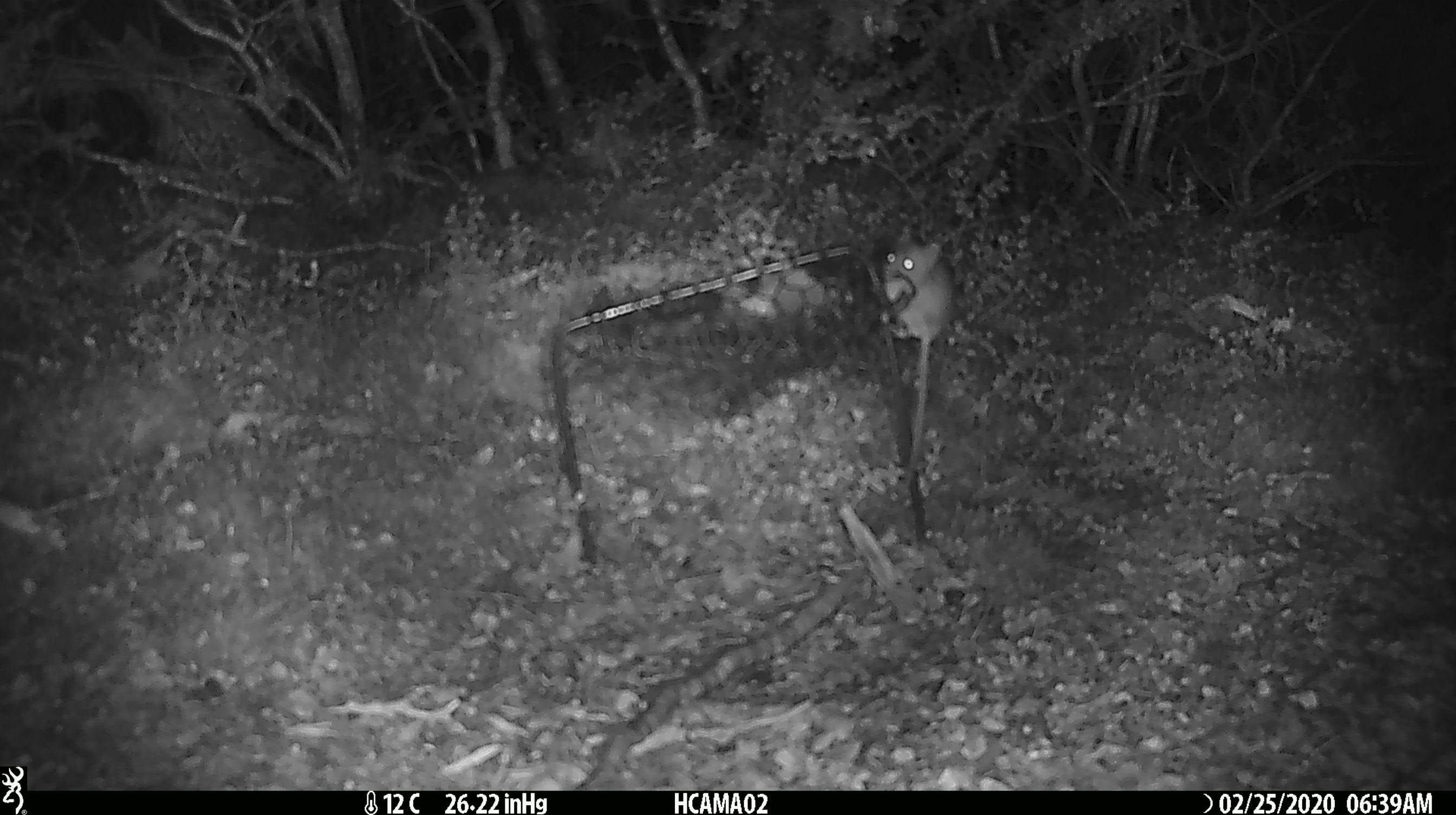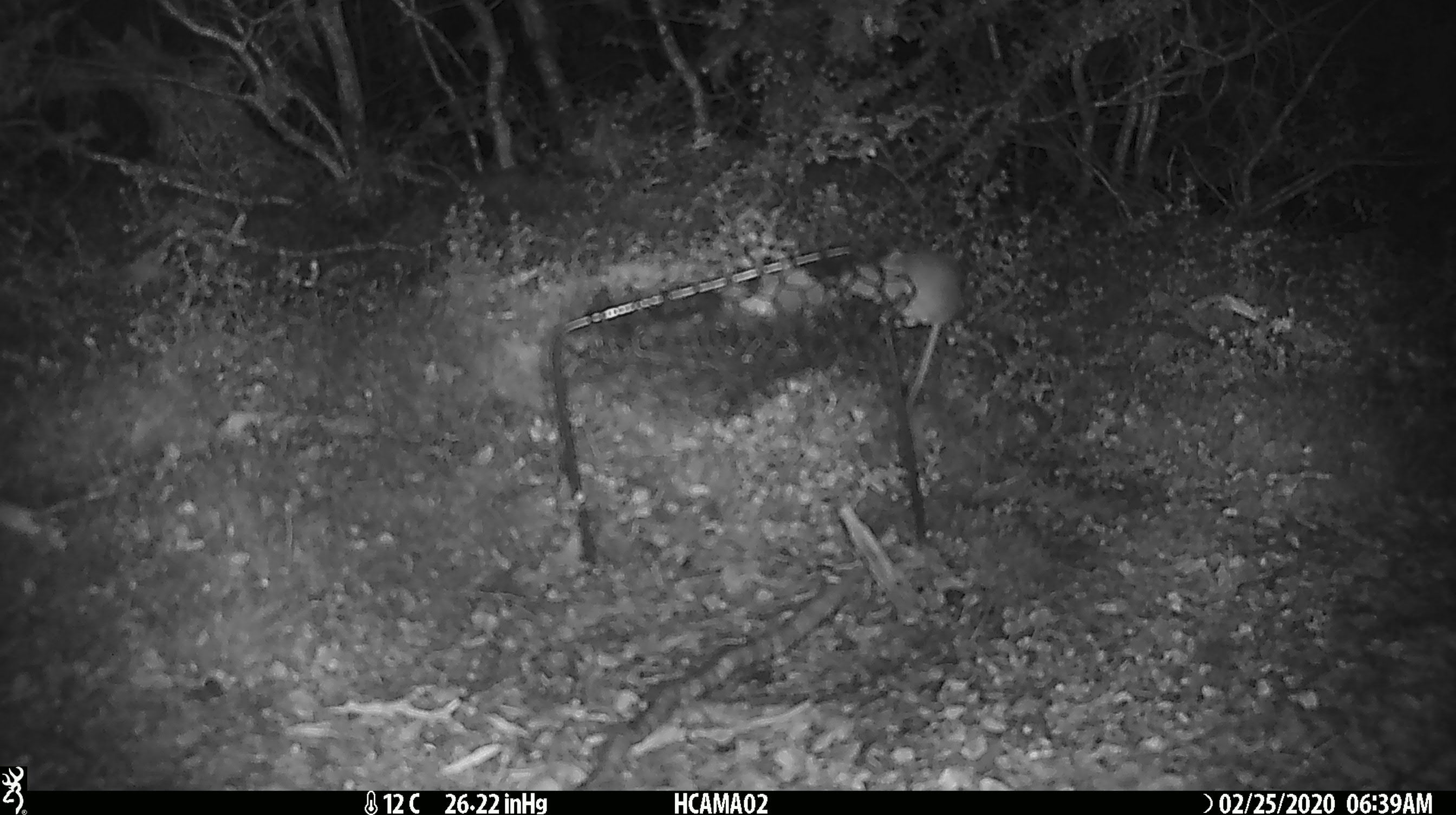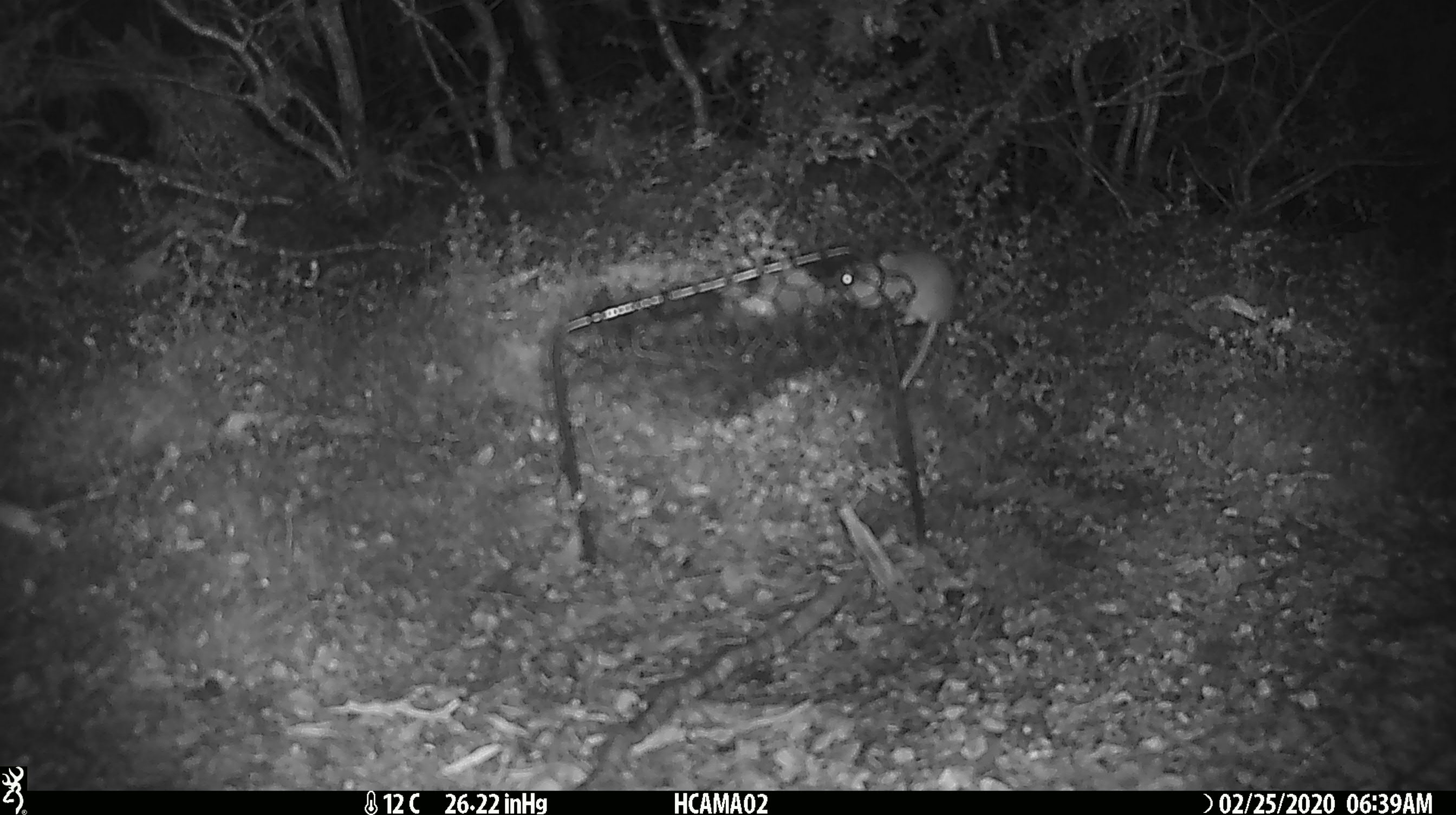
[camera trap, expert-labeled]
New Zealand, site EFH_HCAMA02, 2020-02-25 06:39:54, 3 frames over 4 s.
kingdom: Animalia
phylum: Chordata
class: Mammalia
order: Rodentia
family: Muridae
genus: Mus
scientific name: Mus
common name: mouse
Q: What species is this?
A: Mouse (Mus).